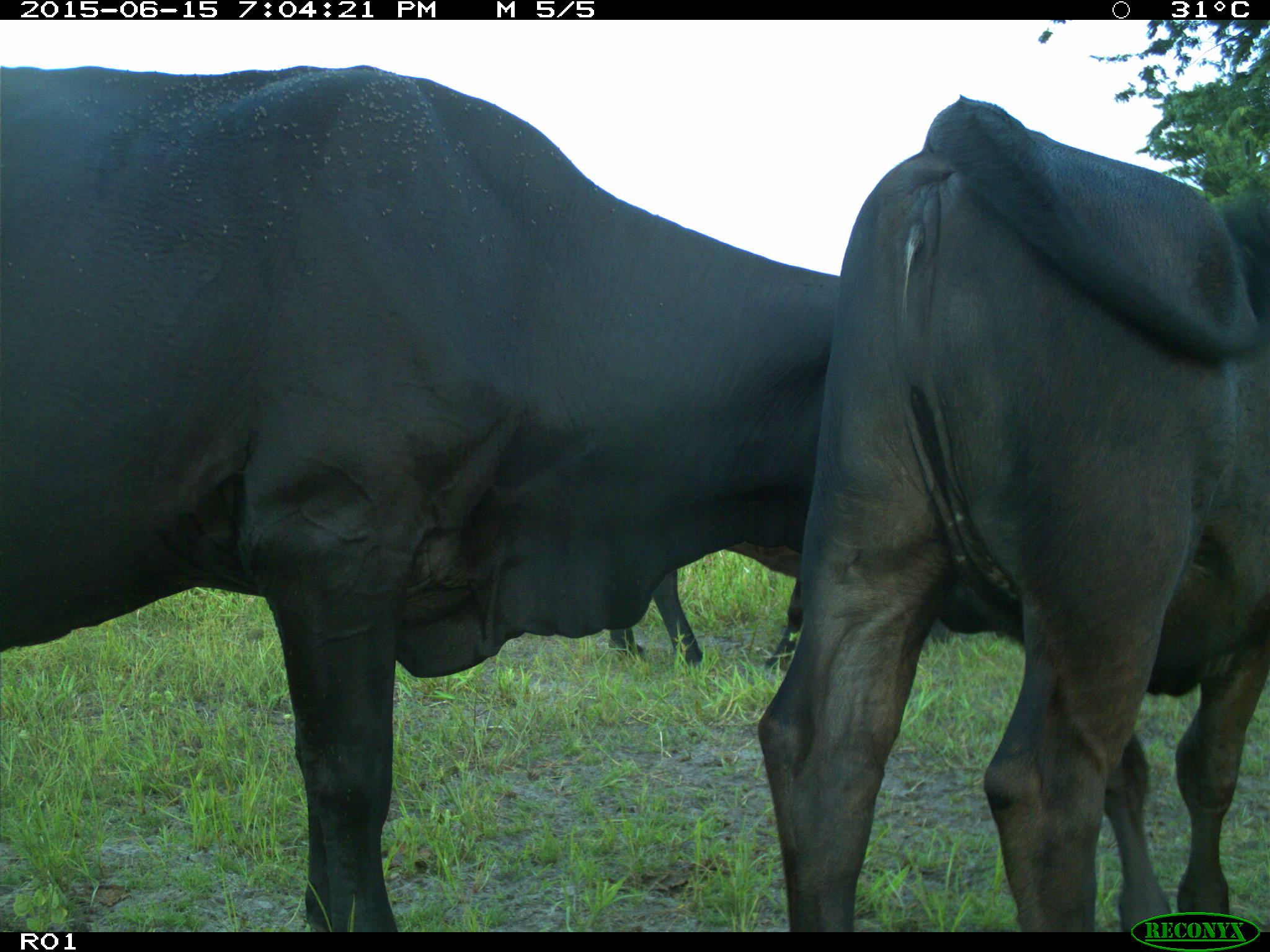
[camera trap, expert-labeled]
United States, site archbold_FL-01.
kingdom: Animalia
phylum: Chordata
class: Mammalia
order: Artiodactyla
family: Bovidae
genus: Bos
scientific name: Bos taurus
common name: domestic cow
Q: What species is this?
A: Bos taurus (domestic cow).